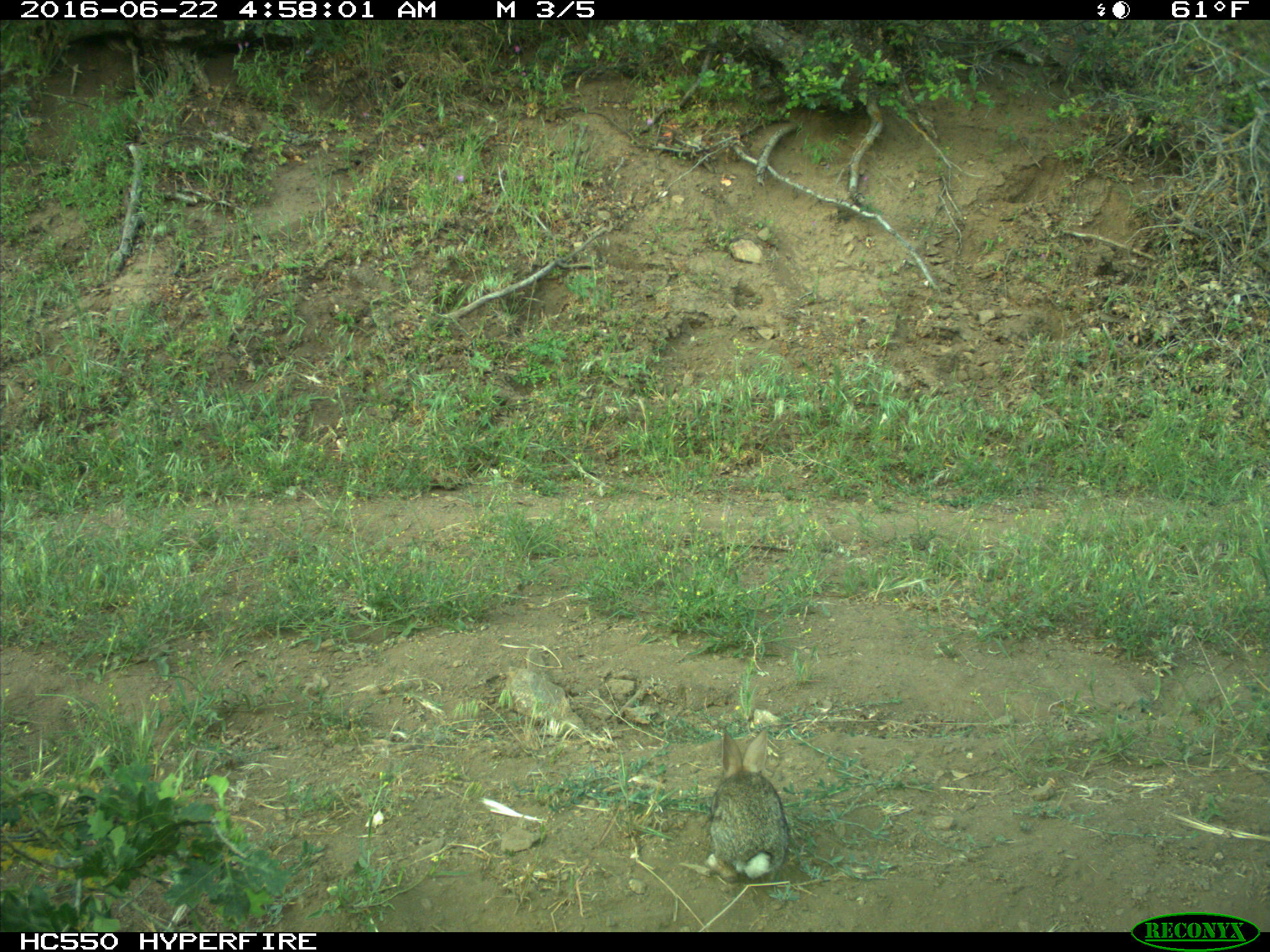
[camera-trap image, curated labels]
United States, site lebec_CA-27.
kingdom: Animalia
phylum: Chordata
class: Mammalia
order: Lagomorpha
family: Leporidae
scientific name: Leporidae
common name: rabbits and hares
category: unidentified rabbit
Unidentified rabbit (rabbits and hares) (Leporidae).